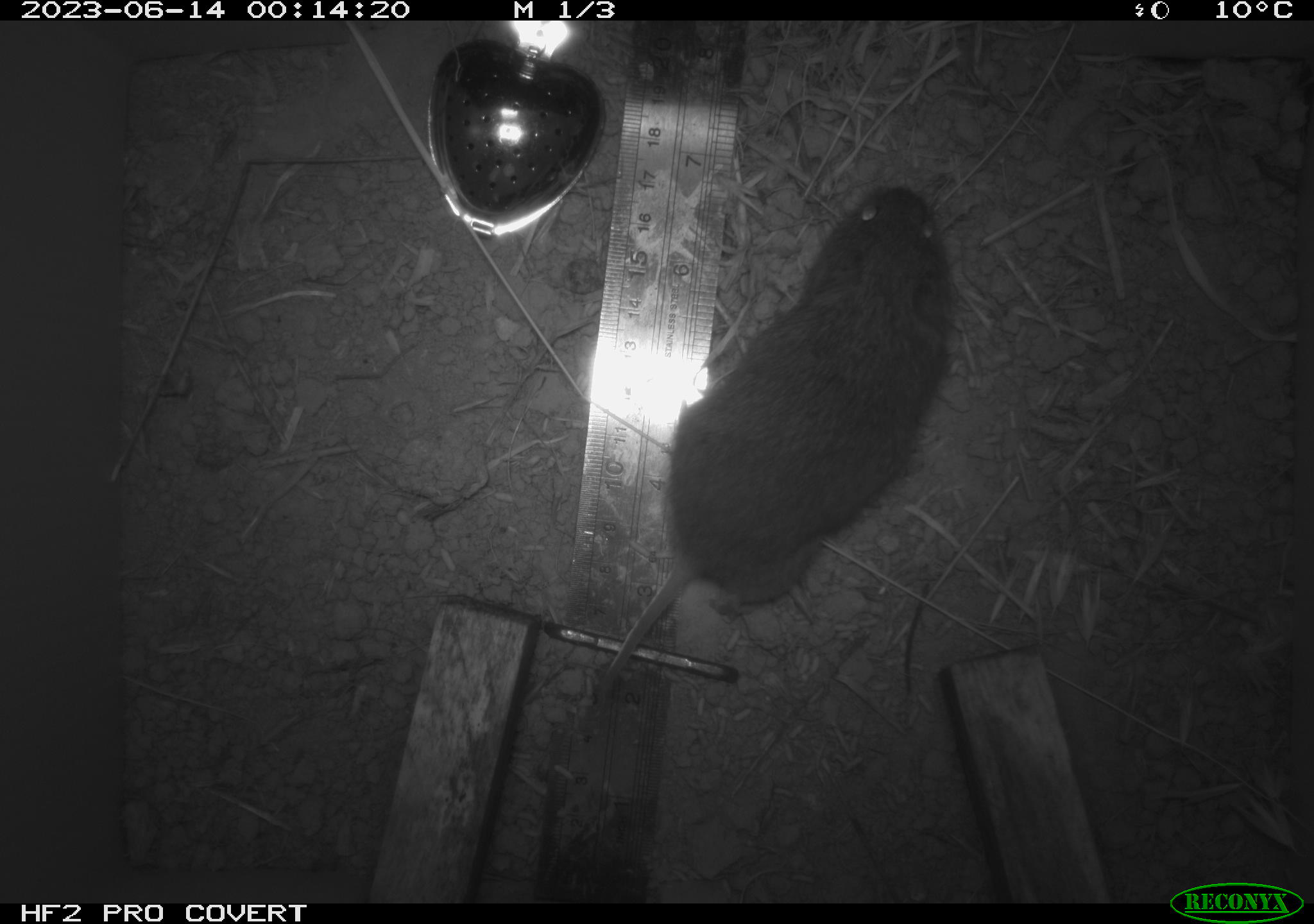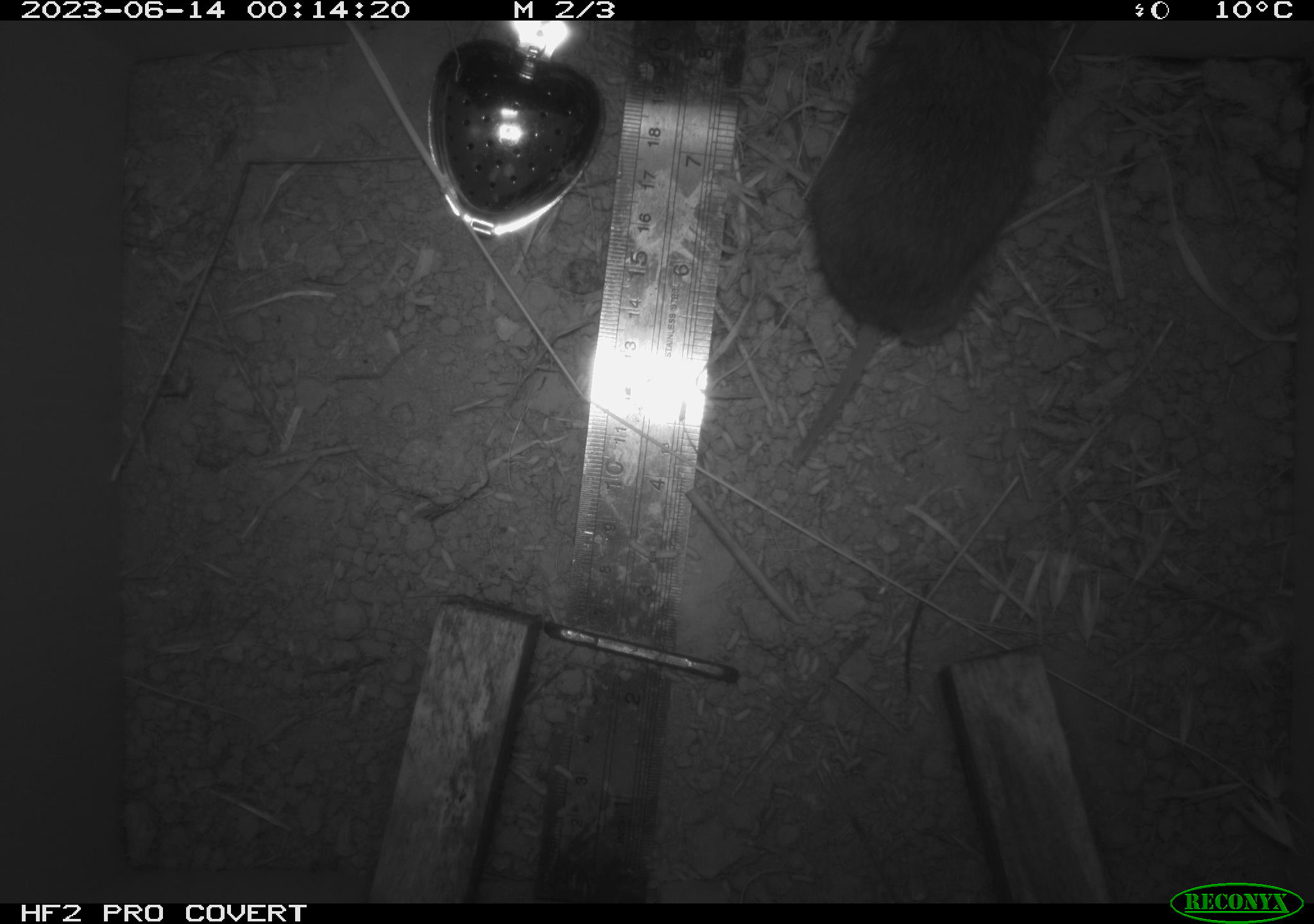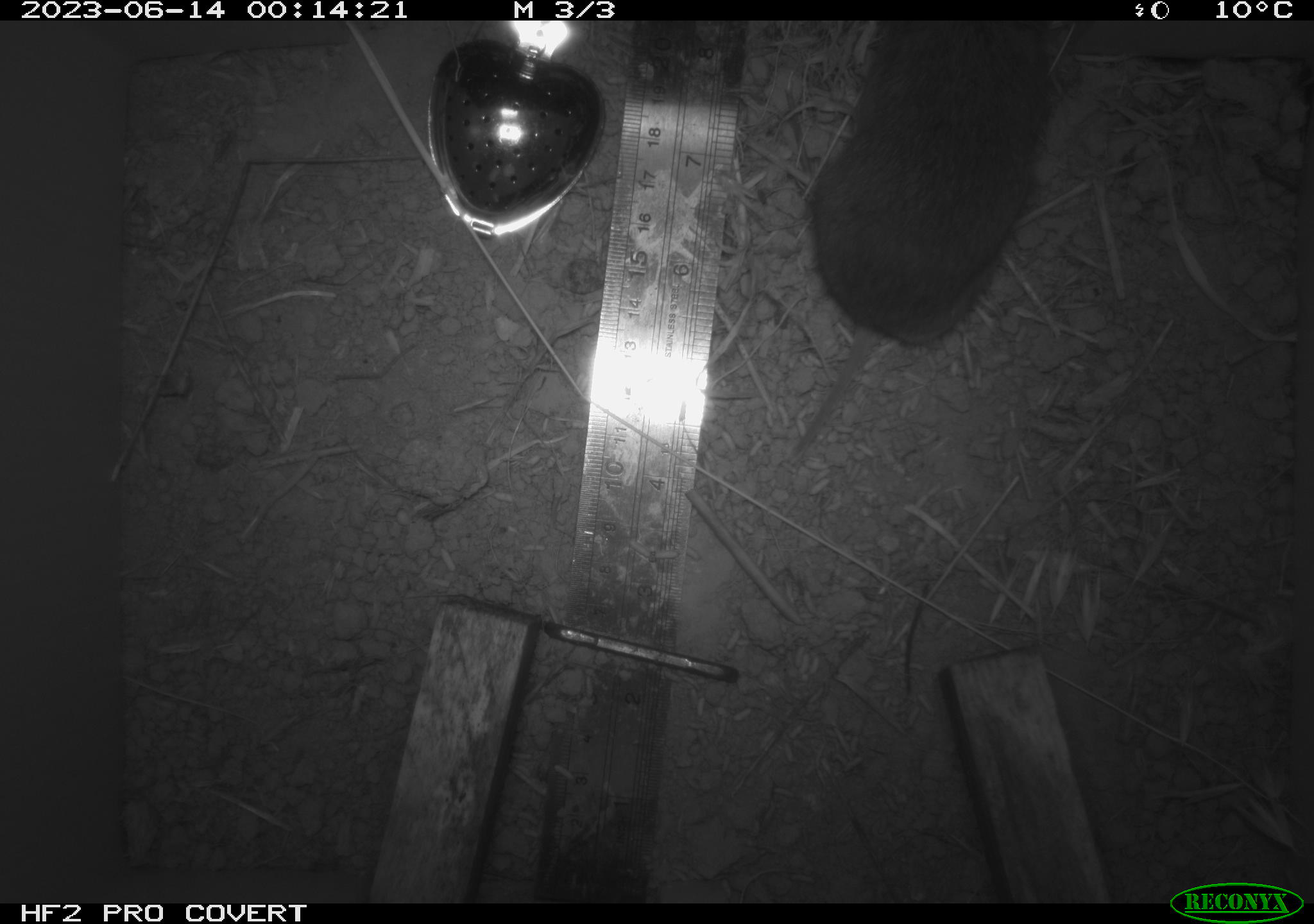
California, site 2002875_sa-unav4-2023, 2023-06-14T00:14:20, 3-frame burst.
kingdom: Animalia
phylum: Chordata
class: Mammalia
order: Rodentia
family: Cricetidae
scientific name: Arvicolinae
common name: voles, lemmings, and muskrats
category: arvicolinae subfamily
Arvicolinae subfamily (voles, lemmings, and muskrats) (Arvicolinae).